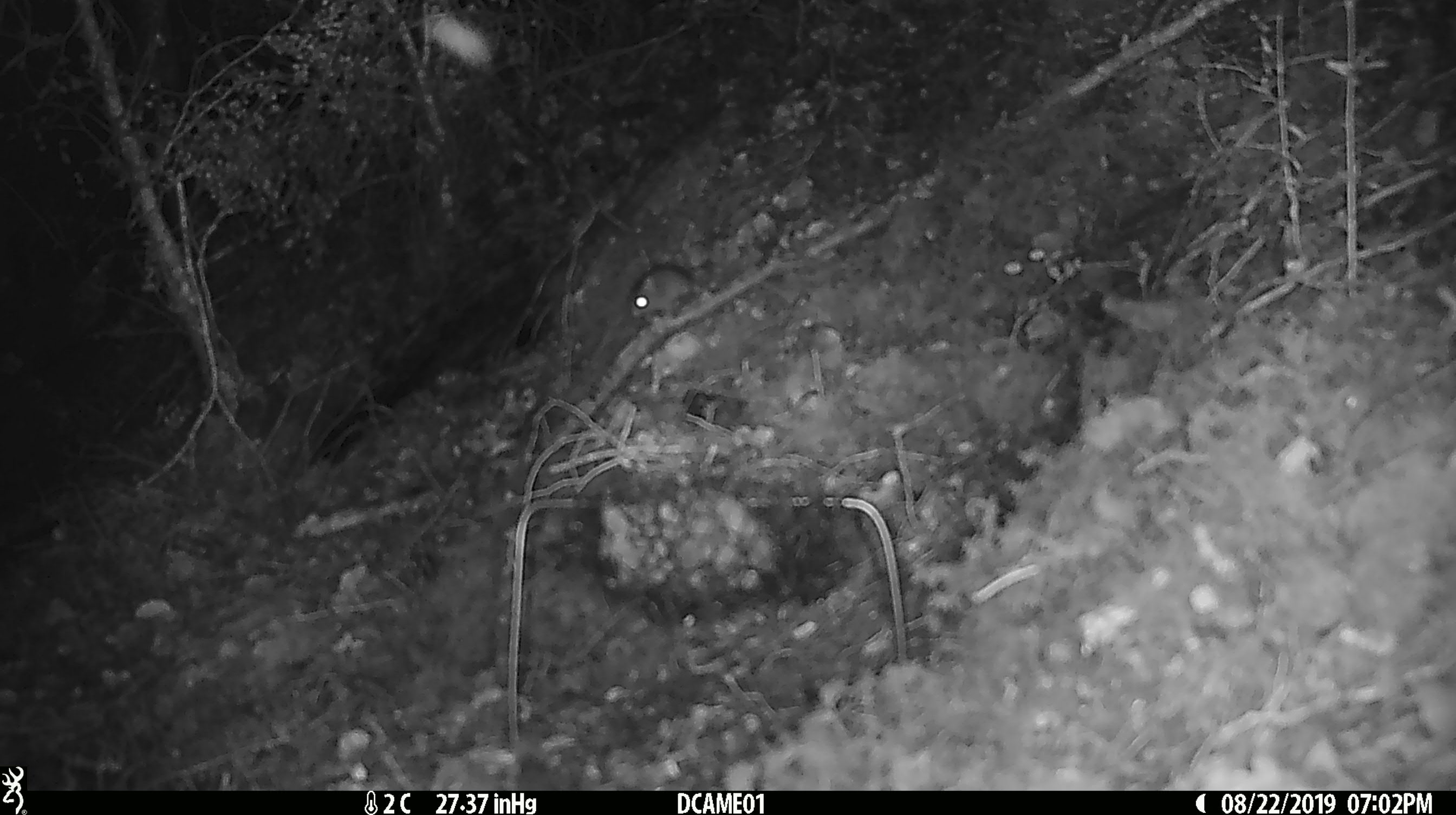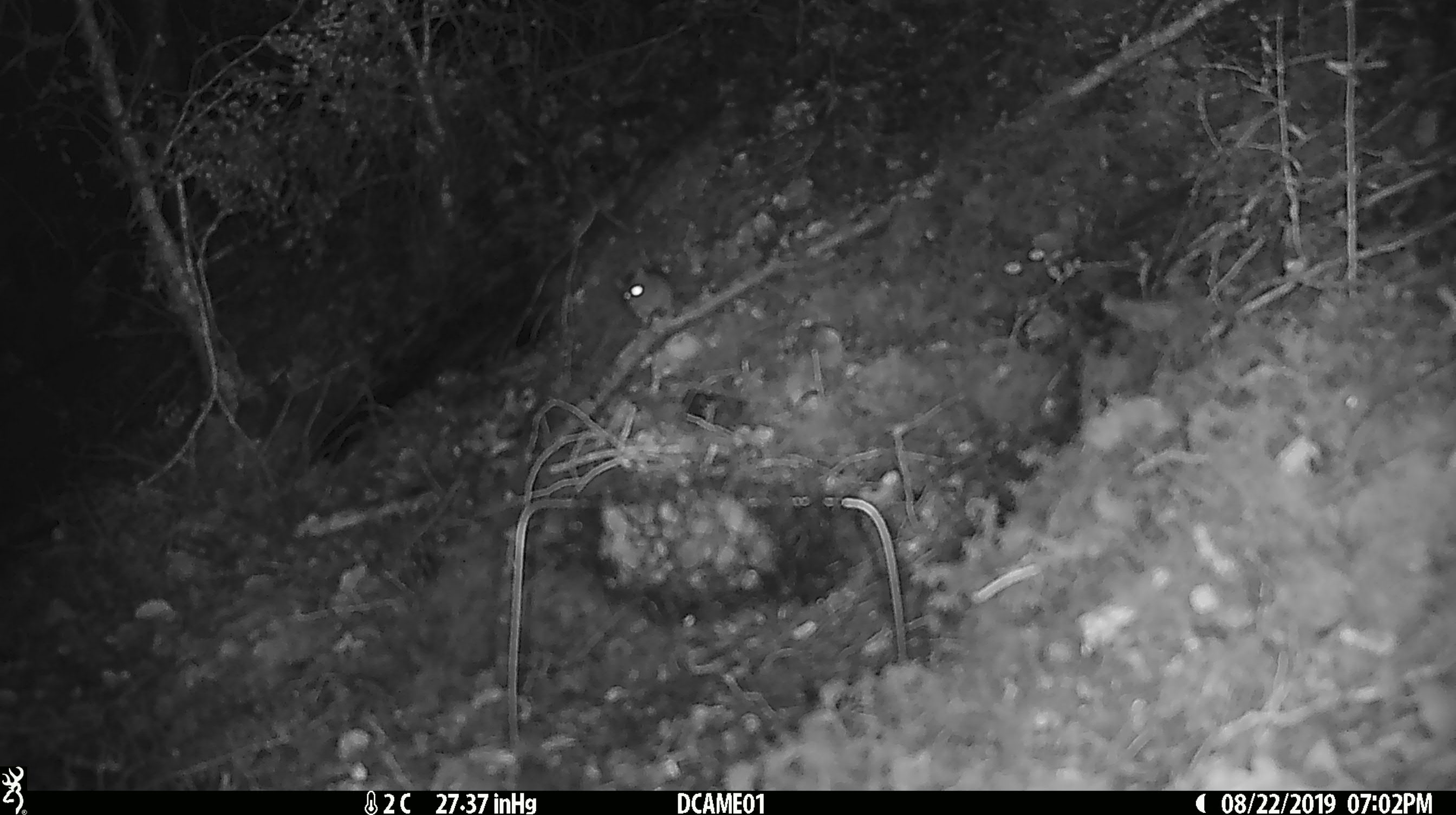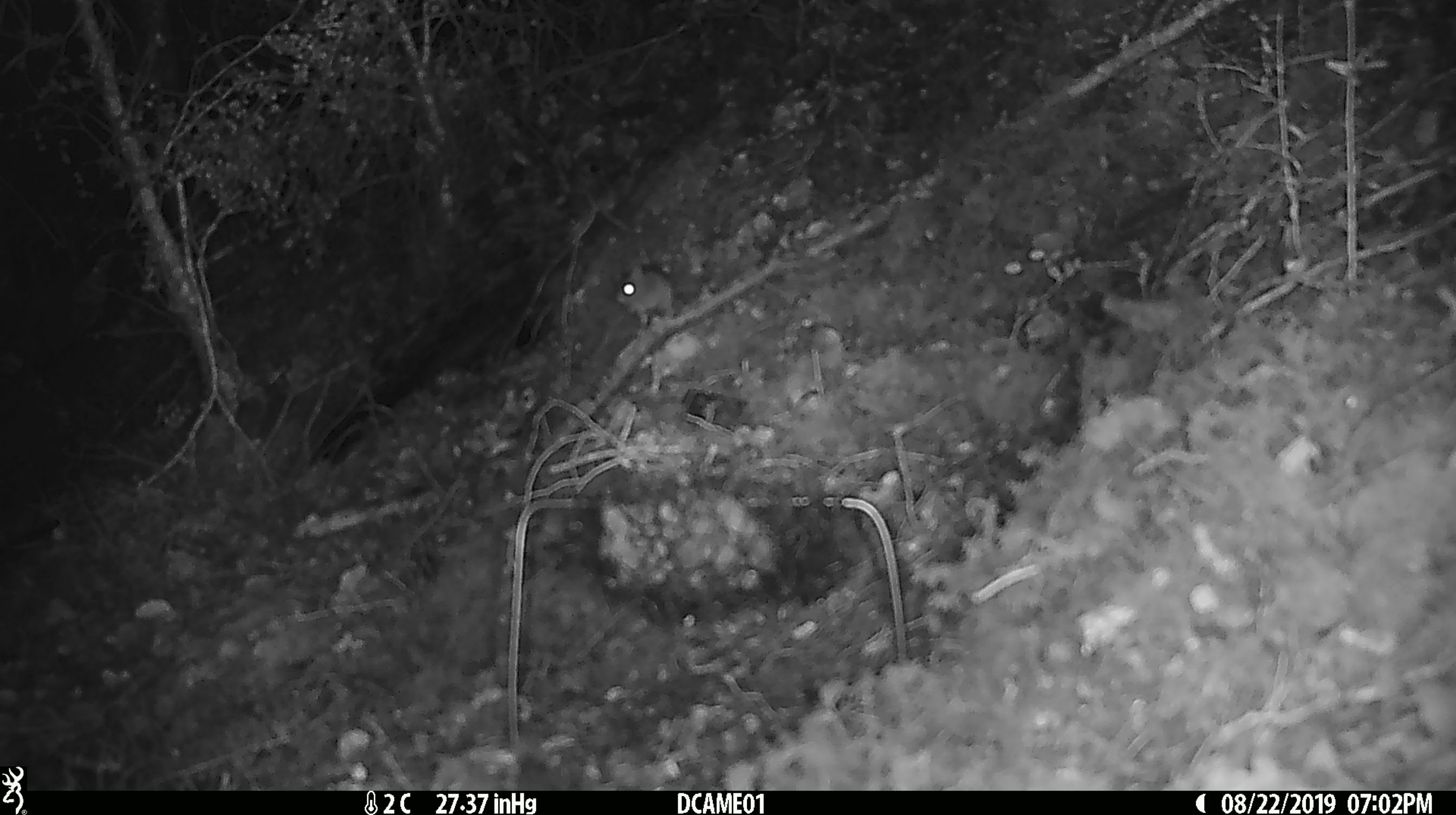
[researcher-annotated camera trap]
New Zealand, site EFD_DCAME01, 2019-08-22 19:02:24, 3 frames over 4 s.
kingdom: Animalia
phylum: Chordata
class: Mammalia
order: Rodentia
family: Muridae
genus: Mus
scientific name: Mus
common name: mouse